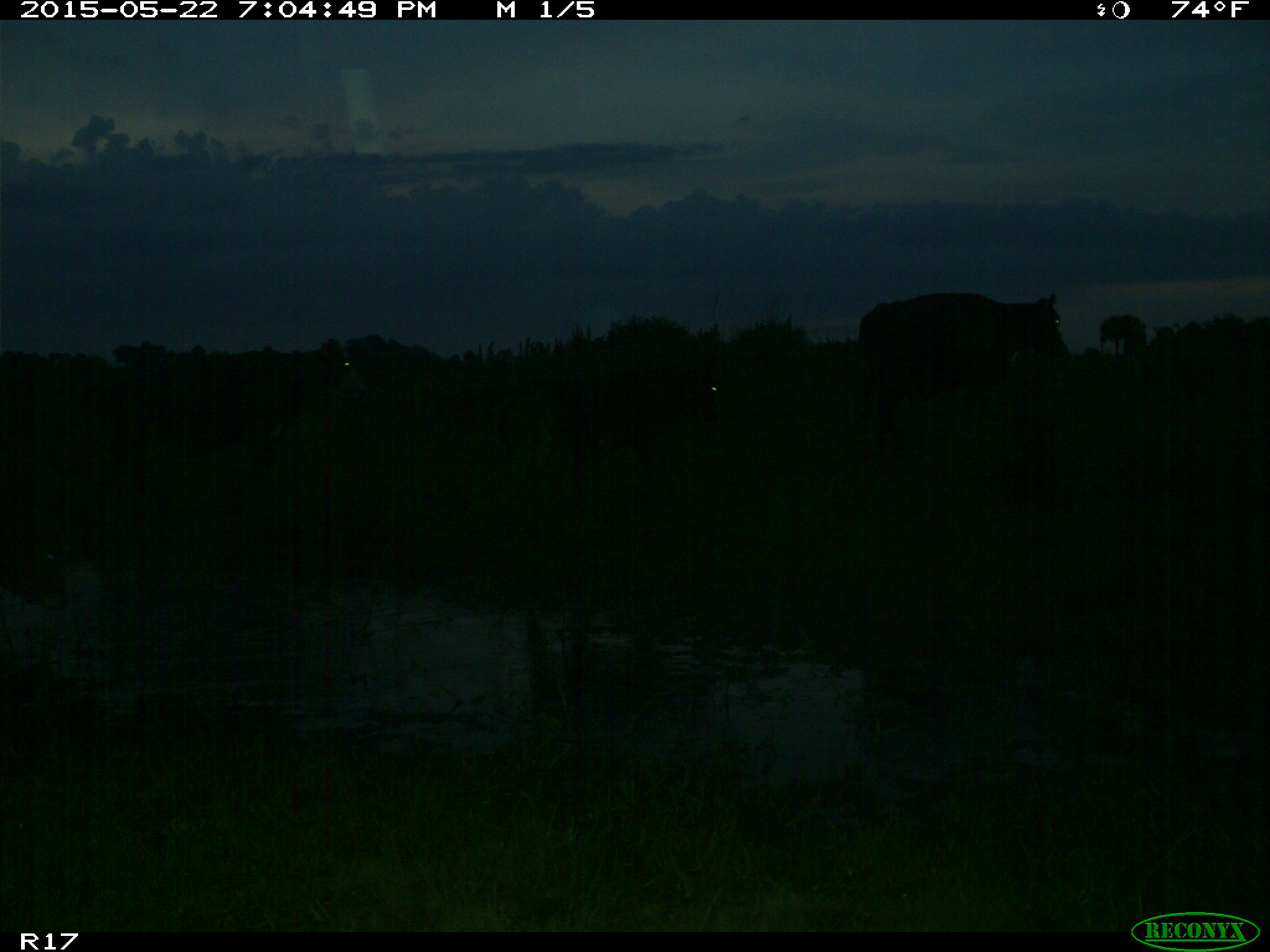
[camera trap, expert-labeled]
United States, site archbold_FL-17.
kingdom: Animalia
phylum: Chordata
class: Mammalia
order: Artiodactyla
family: Bovidae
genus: Bos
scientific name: Bos taurus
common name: domestic cow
Bos taurus (domestic cow).